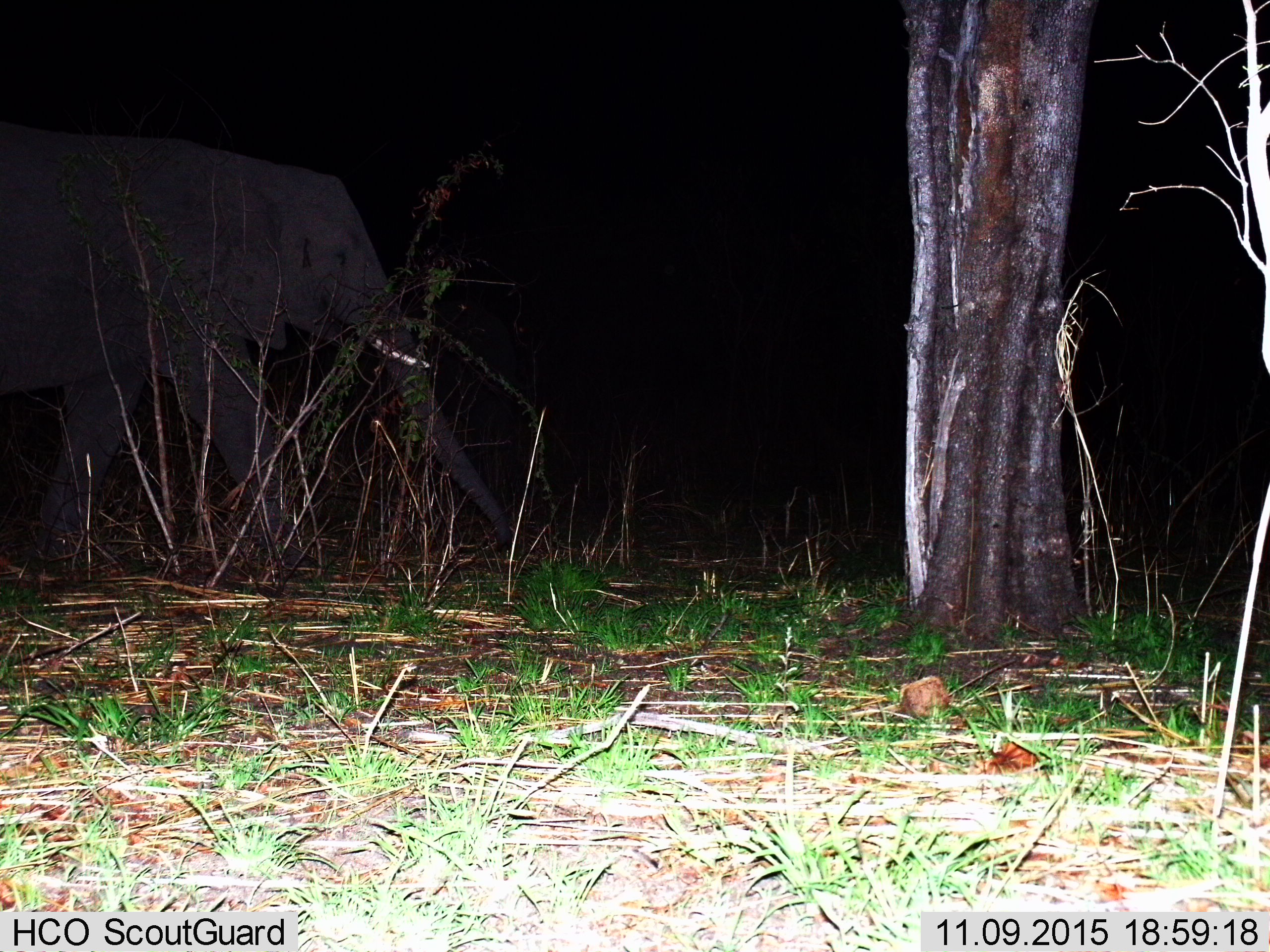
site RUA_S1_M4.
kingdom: Animalia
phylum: Chordata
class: Mammalia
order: Proboscidea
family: Elephantidae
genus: Loxodonta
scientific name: Loxodonta africana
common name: african bush elephant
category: elephant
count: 1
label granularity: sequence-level